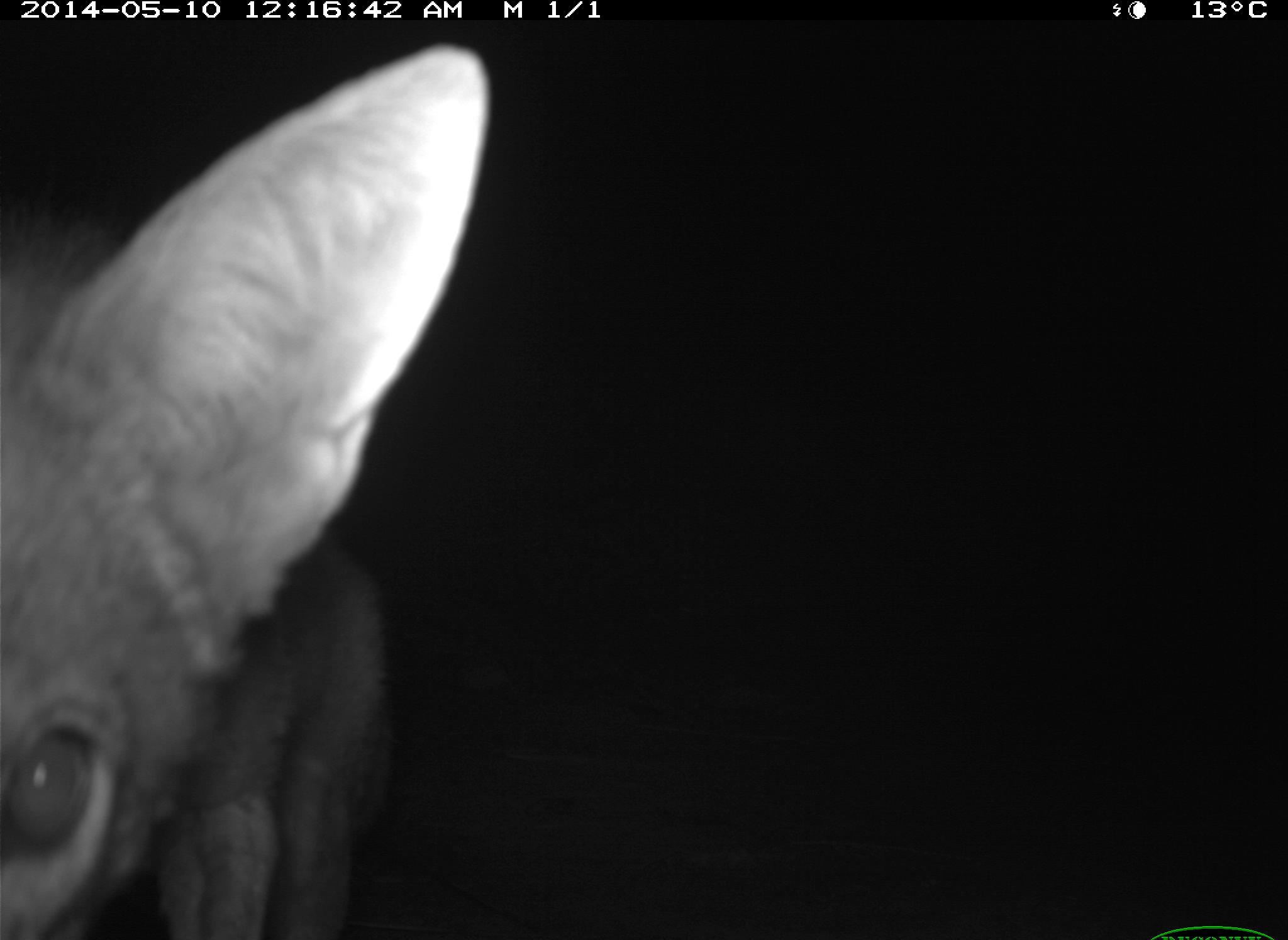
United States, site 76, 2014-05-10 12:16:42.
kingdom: Animalia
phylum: Chordata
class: Mammalia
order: Carnivora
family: Canidae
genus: Canis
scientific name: Canis latrans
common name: coyote